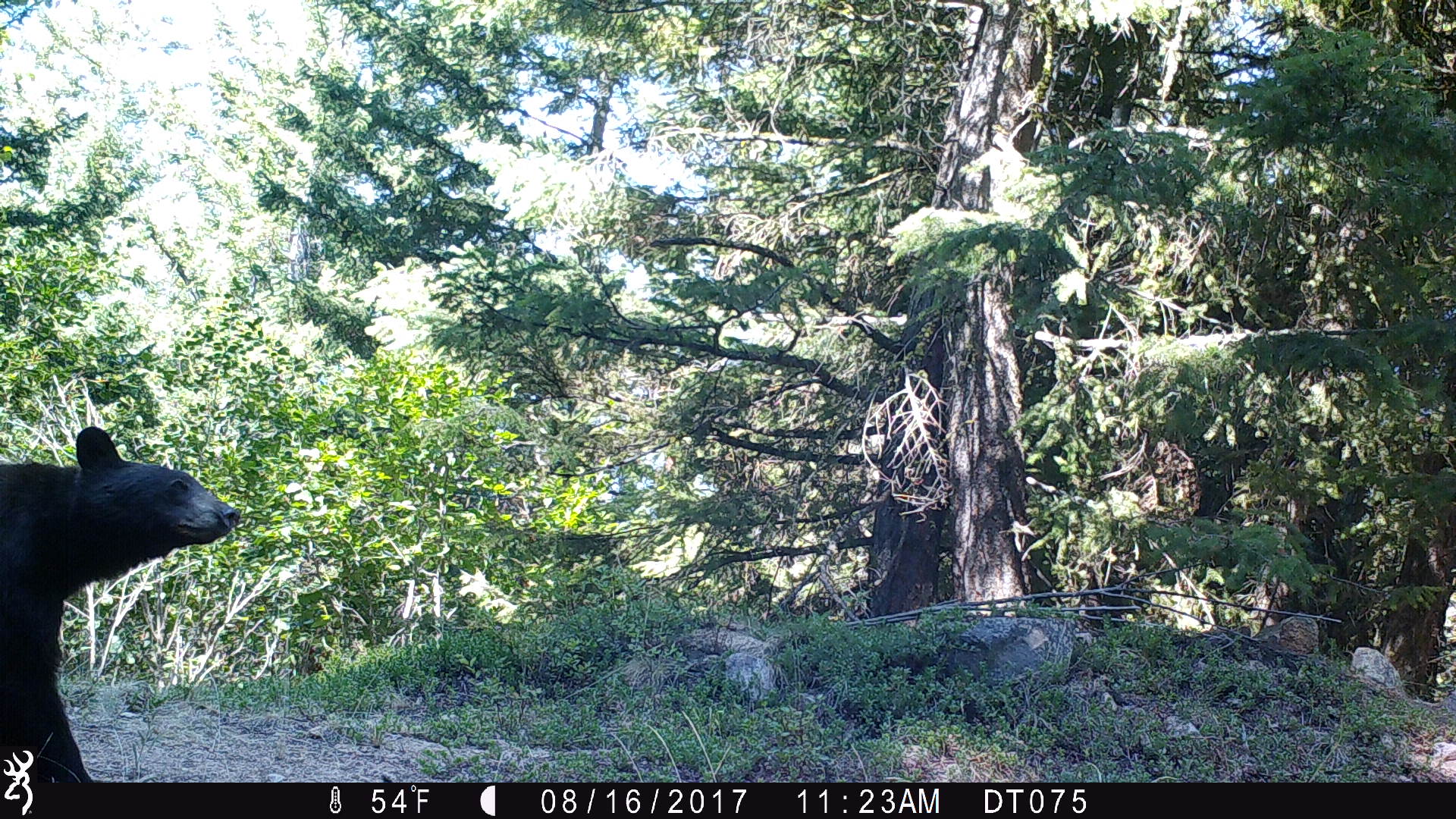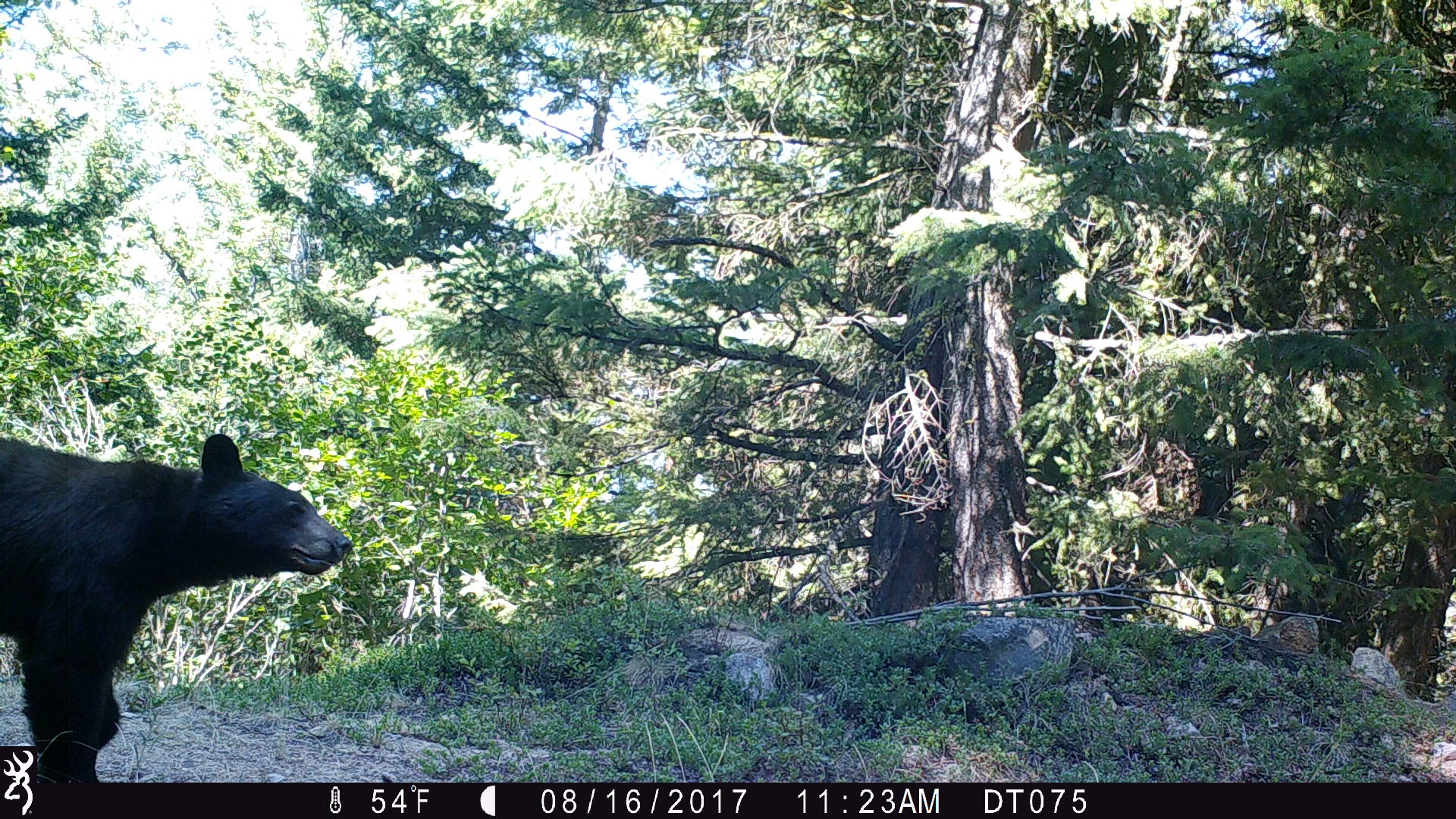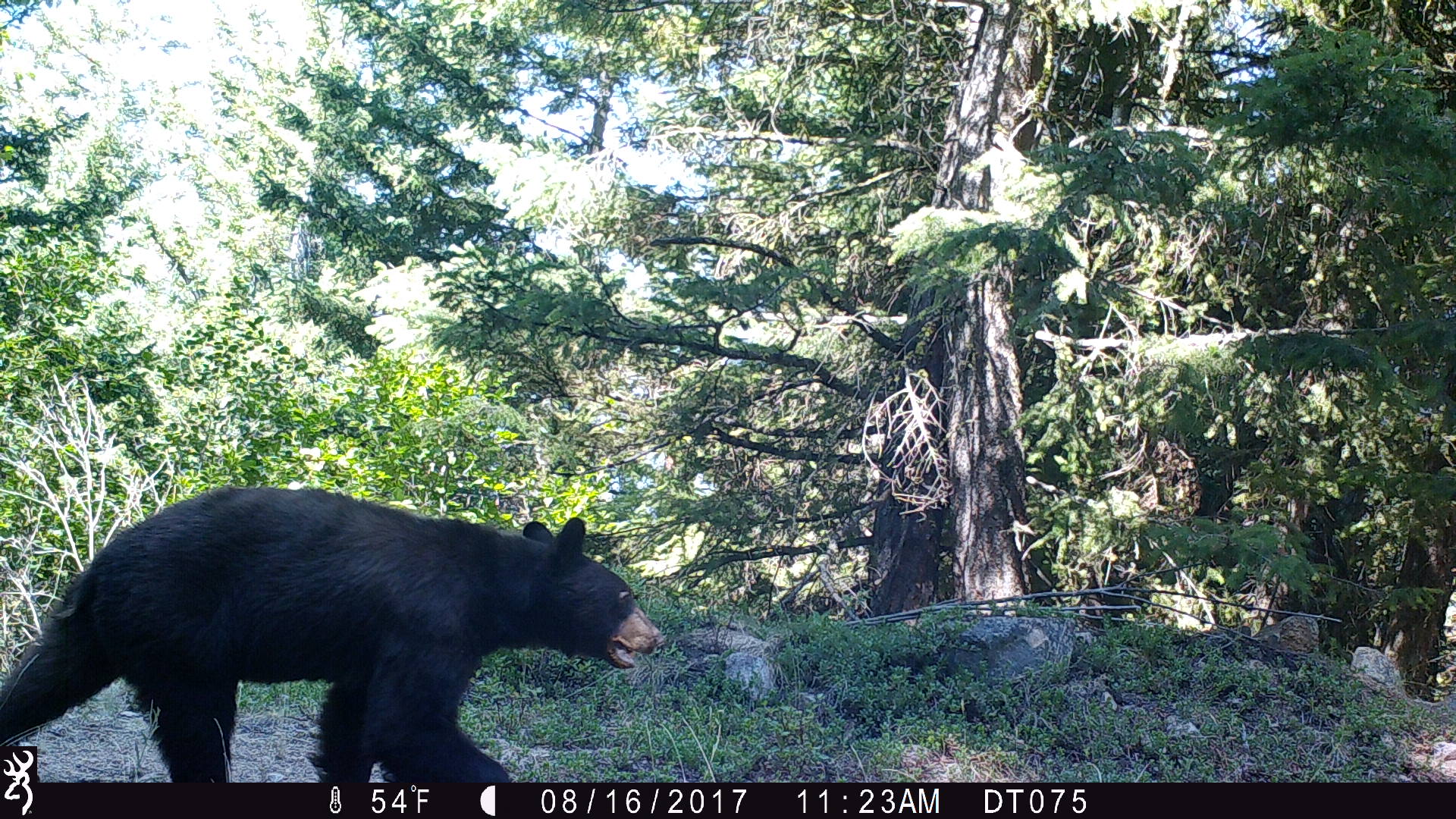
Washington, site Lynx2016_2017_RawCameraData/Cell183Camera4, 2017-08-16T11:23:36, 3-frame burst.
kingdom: Animalia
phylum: Chordata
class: Mammalia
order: Carnivora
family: Ursidae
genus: Ursus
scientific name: Ursus americanus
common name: american black bear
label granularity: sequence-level